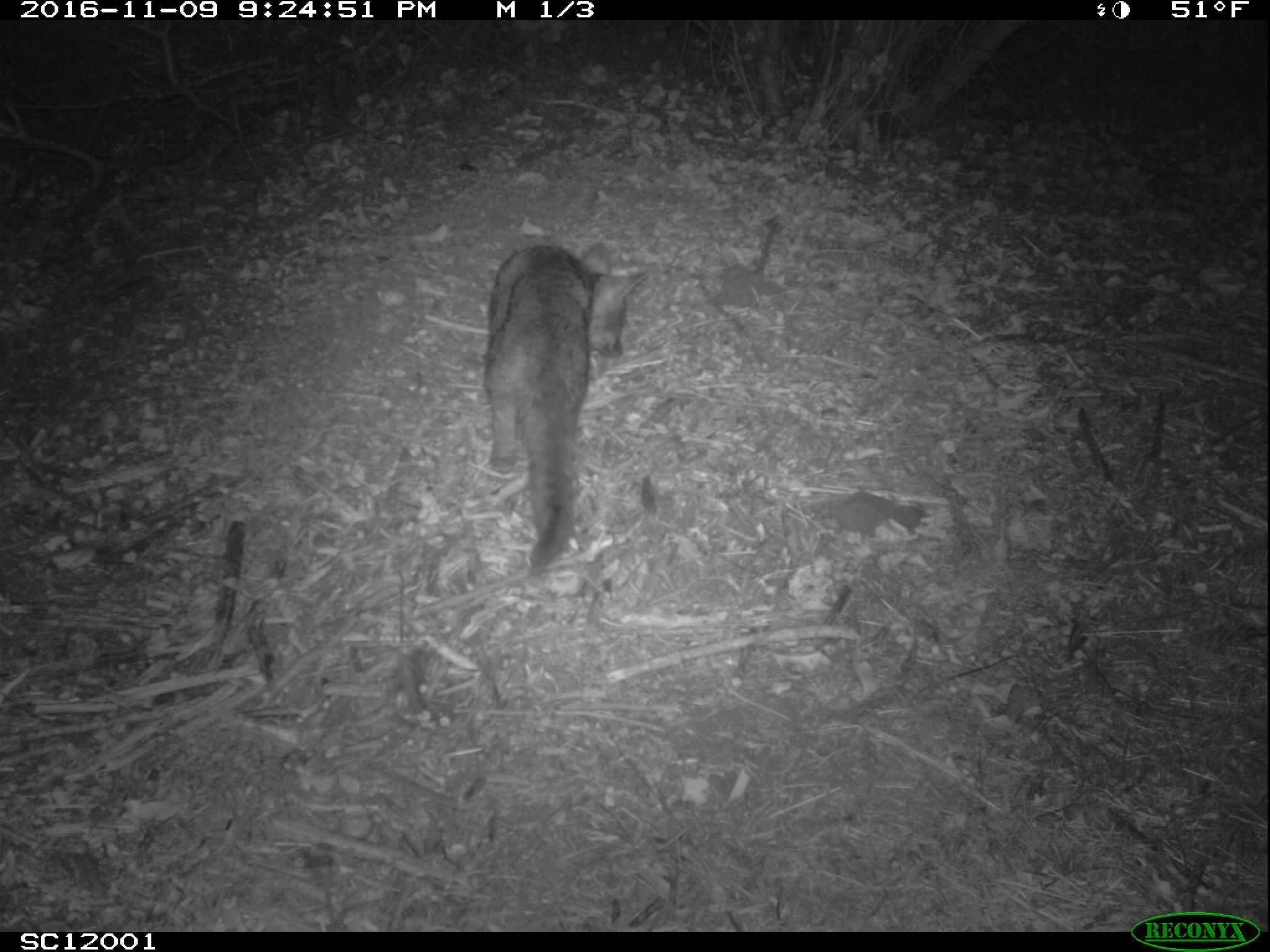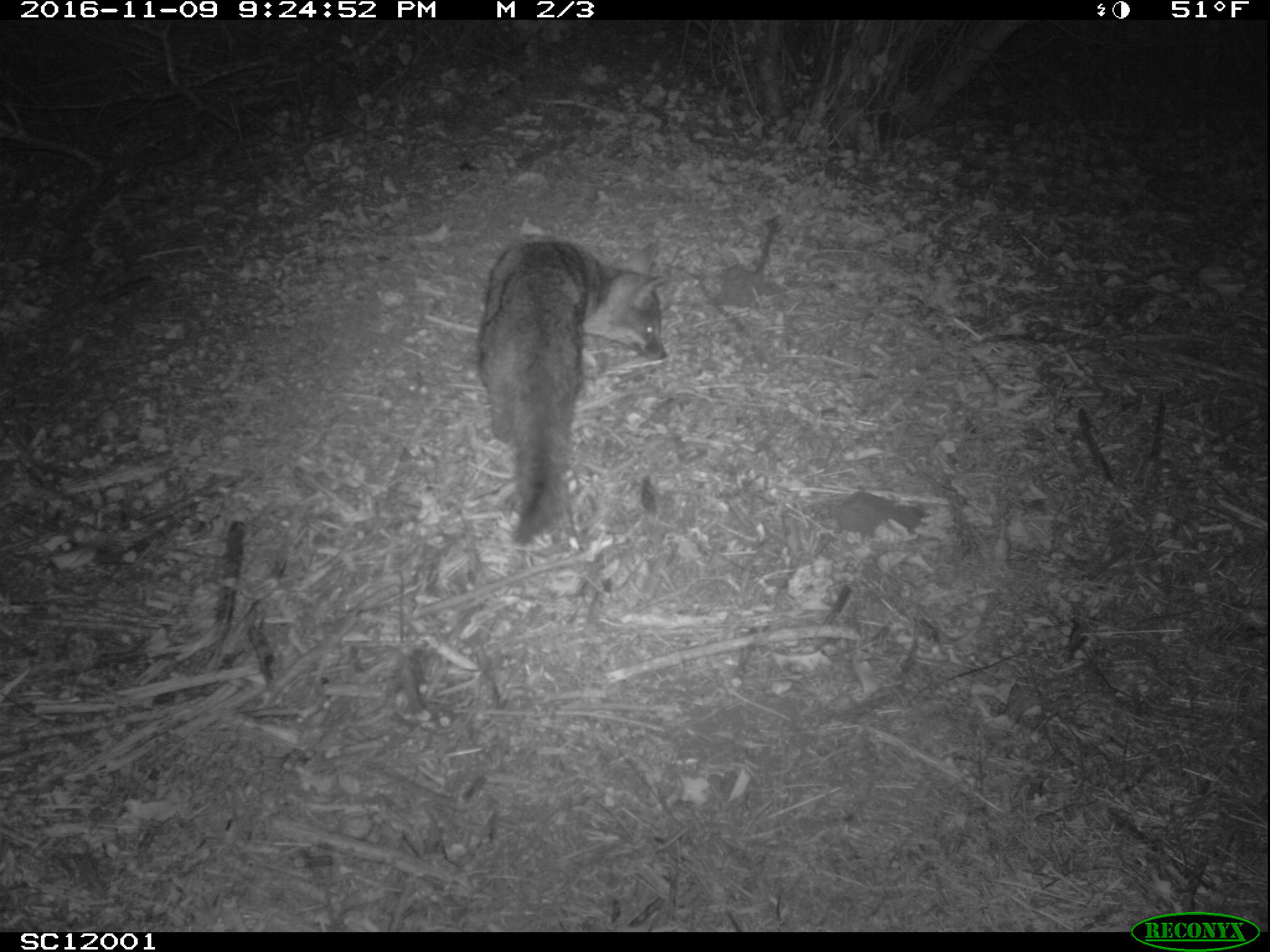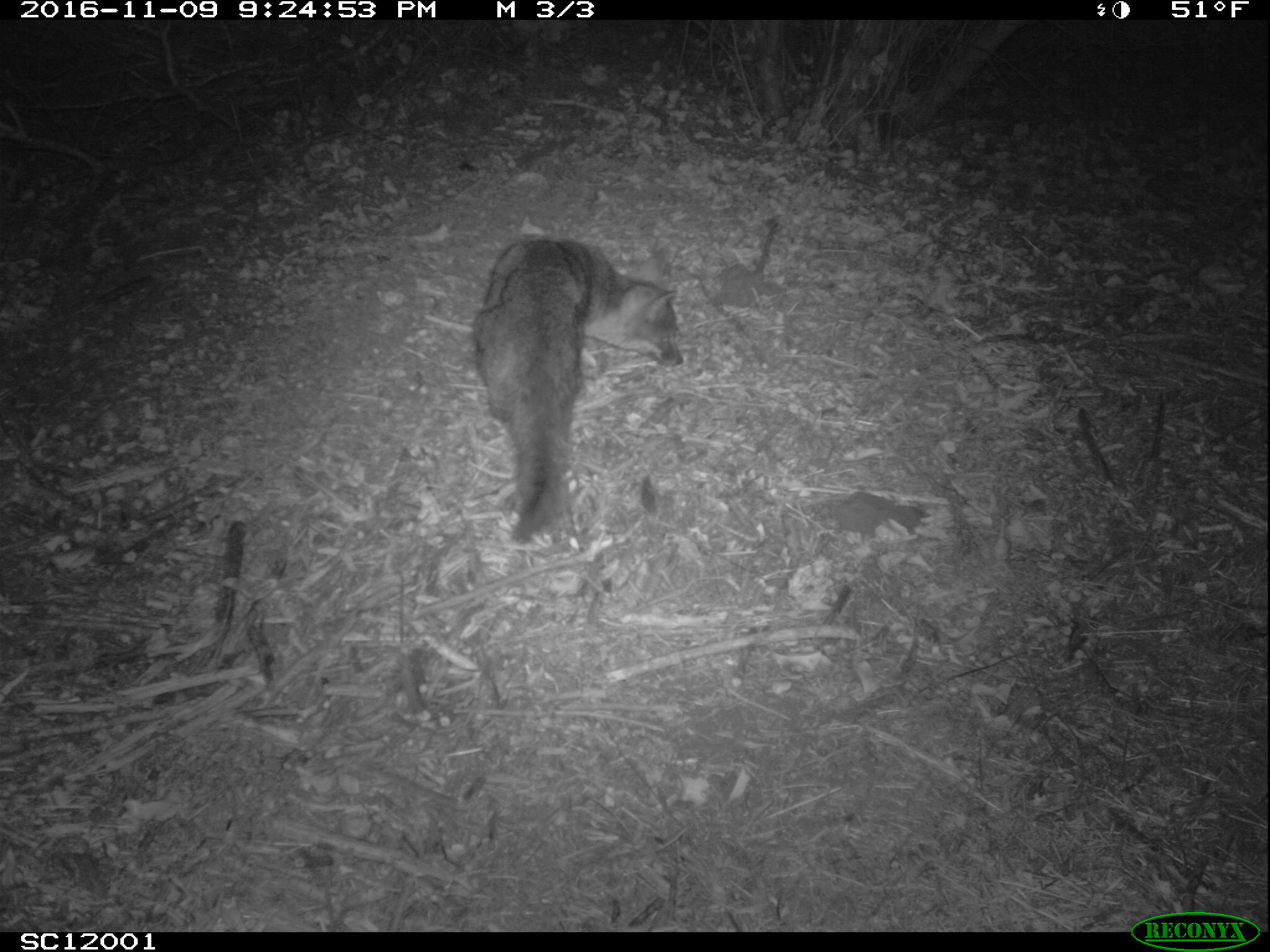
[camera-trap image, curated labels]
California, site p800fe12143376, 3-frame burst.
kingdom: Animalia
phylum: Chordata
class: Mammalia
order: Carnivora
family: Canidae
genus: Urocyon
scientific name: Urocyon littoralis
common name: island fox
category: fox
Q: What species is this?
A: Fox (island fox) (Urocyon littoralis).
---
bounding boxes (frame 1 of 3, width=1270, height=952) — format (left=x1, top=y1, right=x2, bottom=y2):
fox: (left=484, top=238, right=648, bottom=578)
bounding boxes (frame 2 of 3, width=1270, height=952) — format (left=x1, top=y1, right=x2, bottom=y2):
fox: (left=474, top=237, right=667, bottom=546)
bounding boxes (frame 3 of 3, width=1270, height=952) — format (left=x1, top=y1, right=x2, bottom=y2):
fox: (left=474, top=234, right=687, bottom=544)